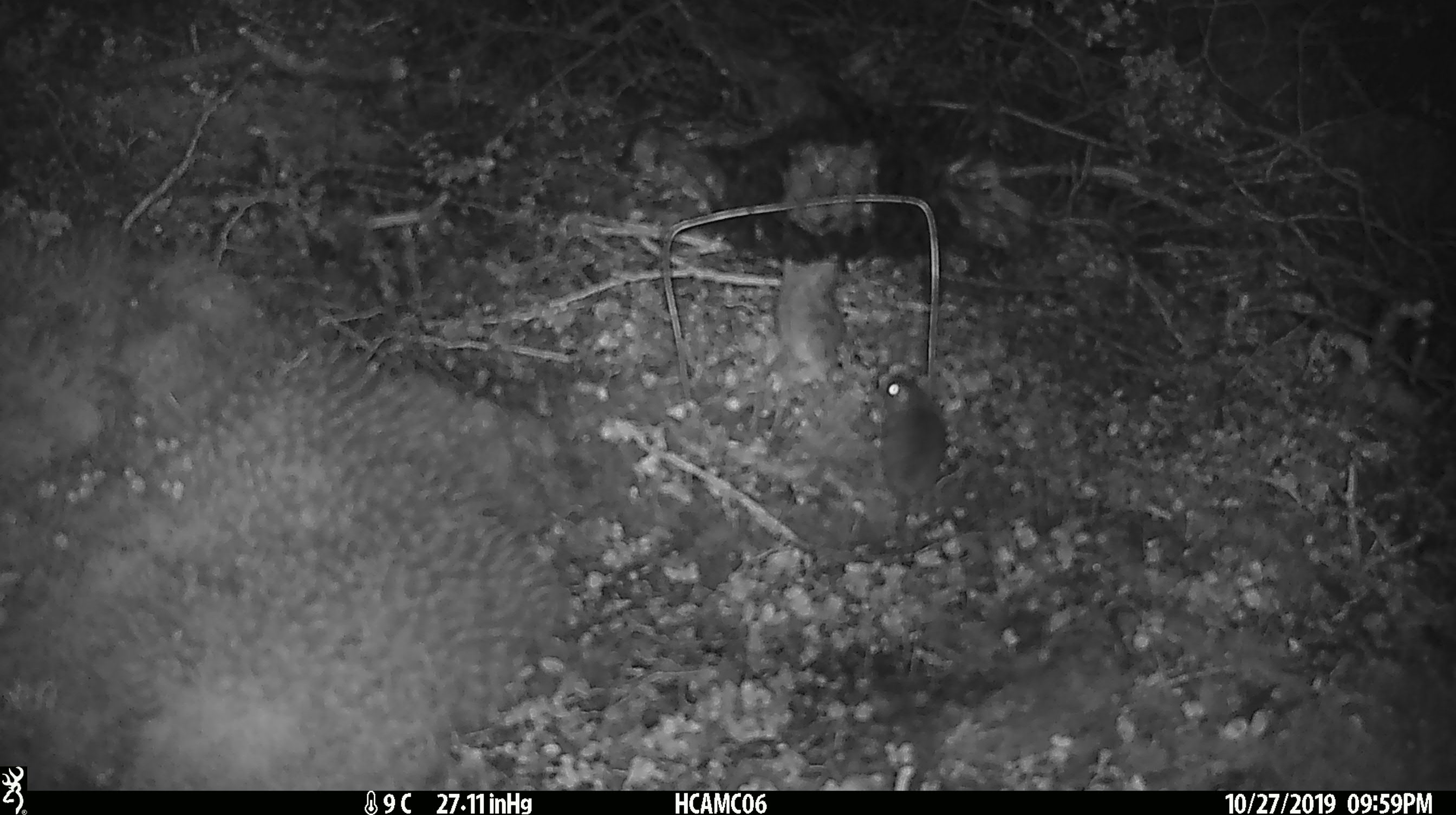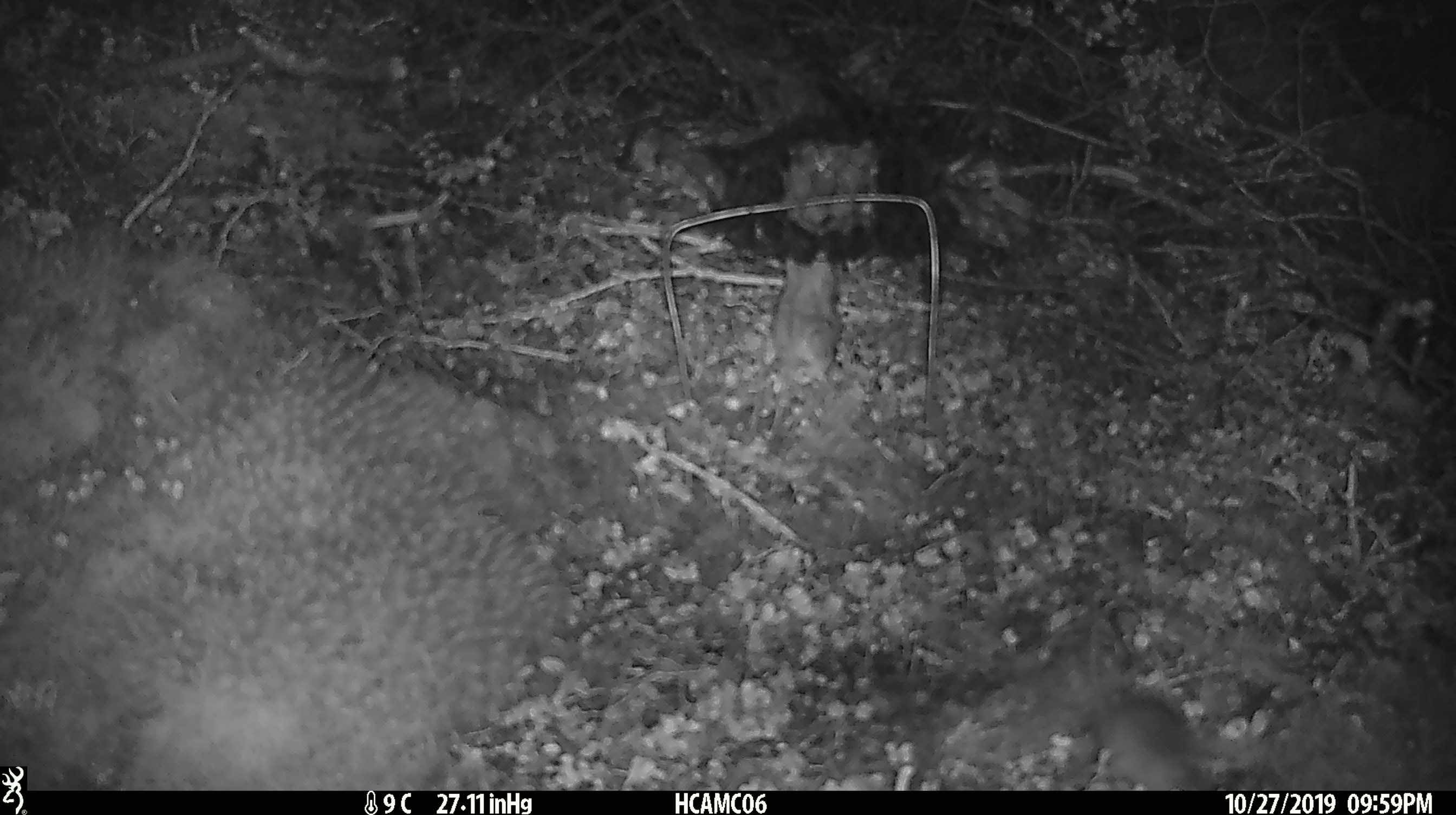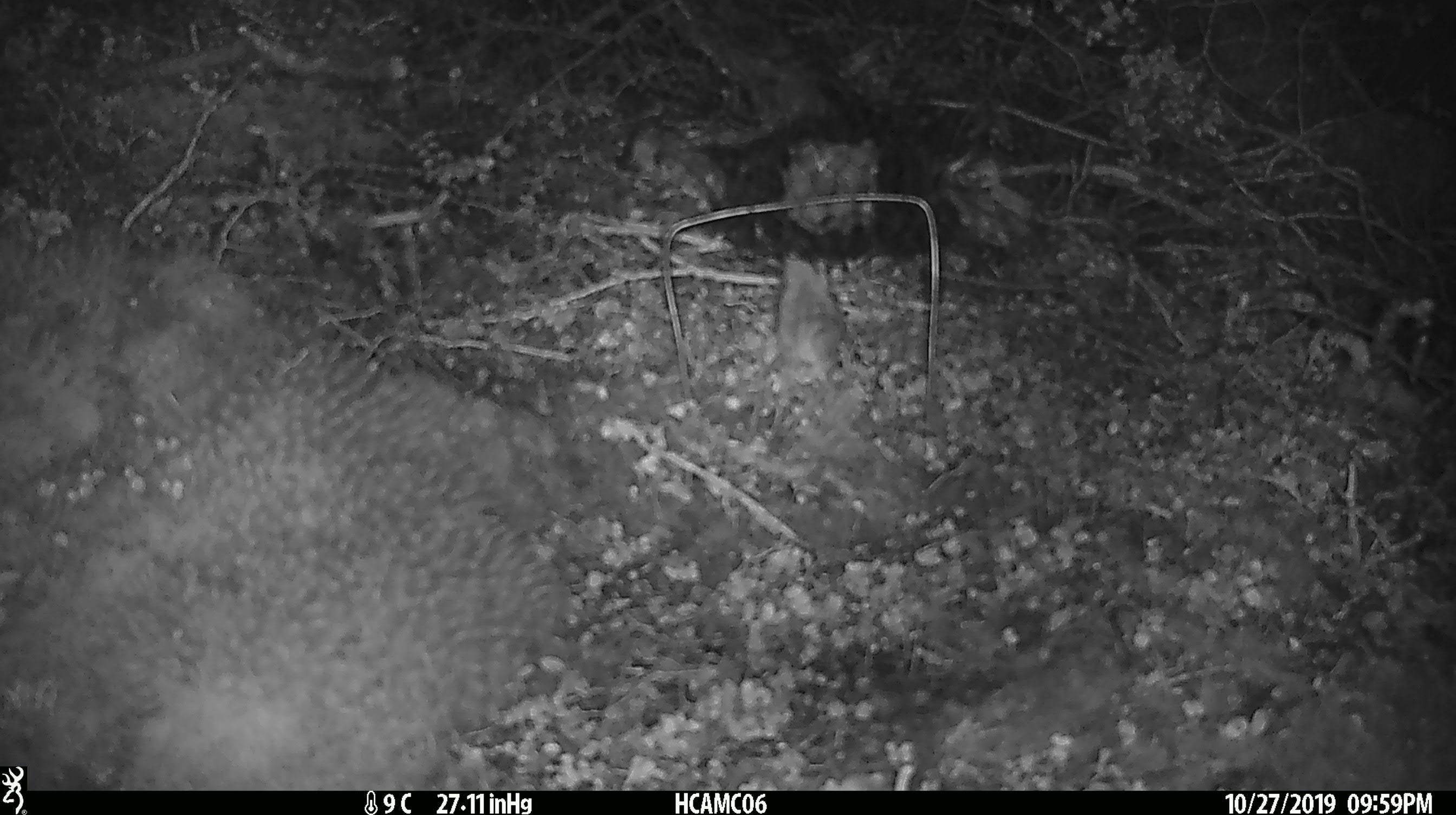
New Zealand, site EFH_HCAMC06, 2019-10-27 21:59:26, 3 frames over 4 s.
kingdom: Animalia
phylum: Chordata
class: Mammalia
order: Rodentia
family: Muridae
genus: Mus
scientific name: Mus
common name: mouse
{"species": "mouse (Mus)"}